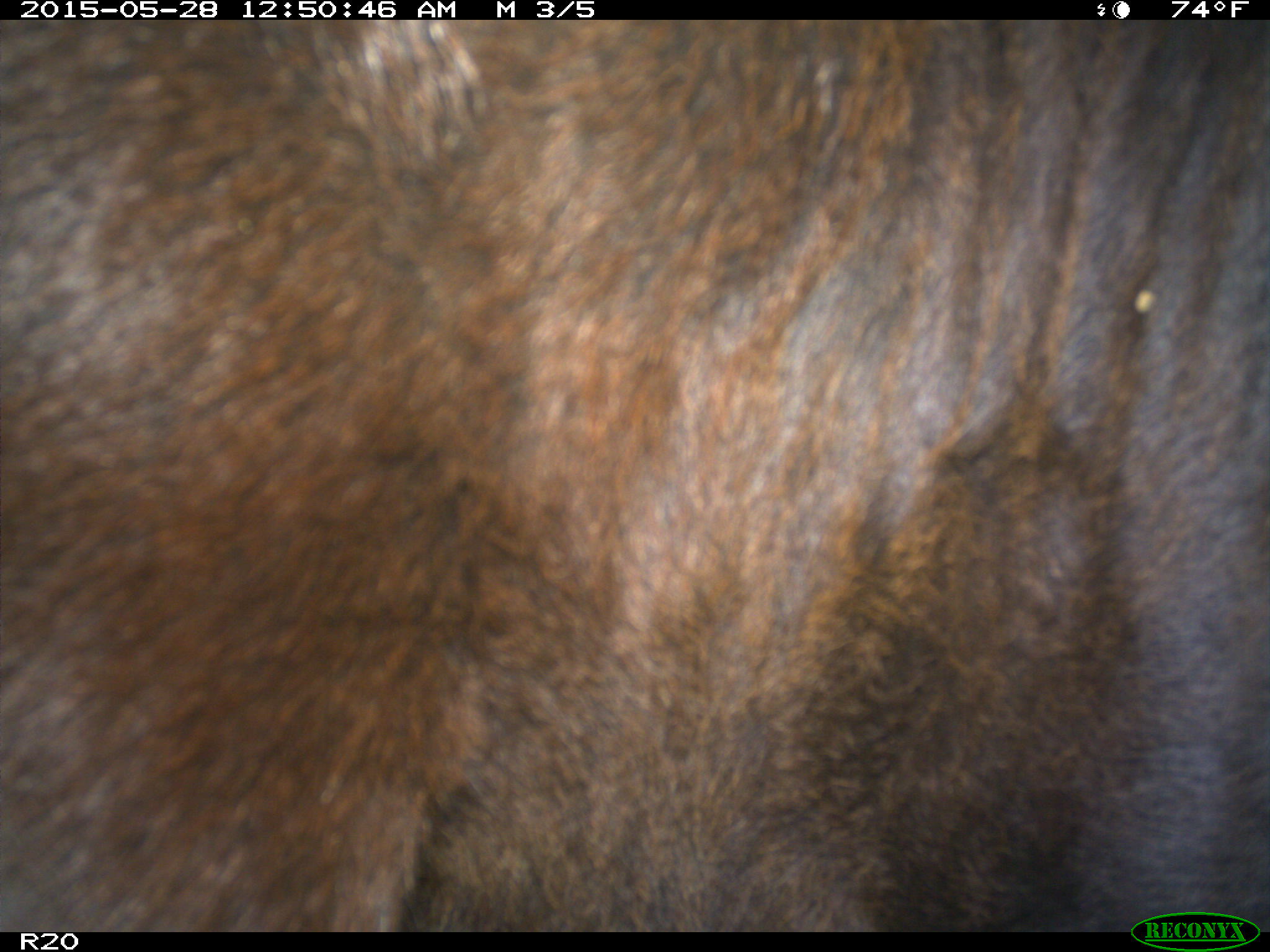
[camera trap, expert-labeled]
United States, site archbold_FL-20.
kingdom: Animalia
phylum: Chordata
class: Mammalia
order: Artiodactyla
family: Bovidae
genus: Bos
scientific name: Bos taurus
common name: domestic cow